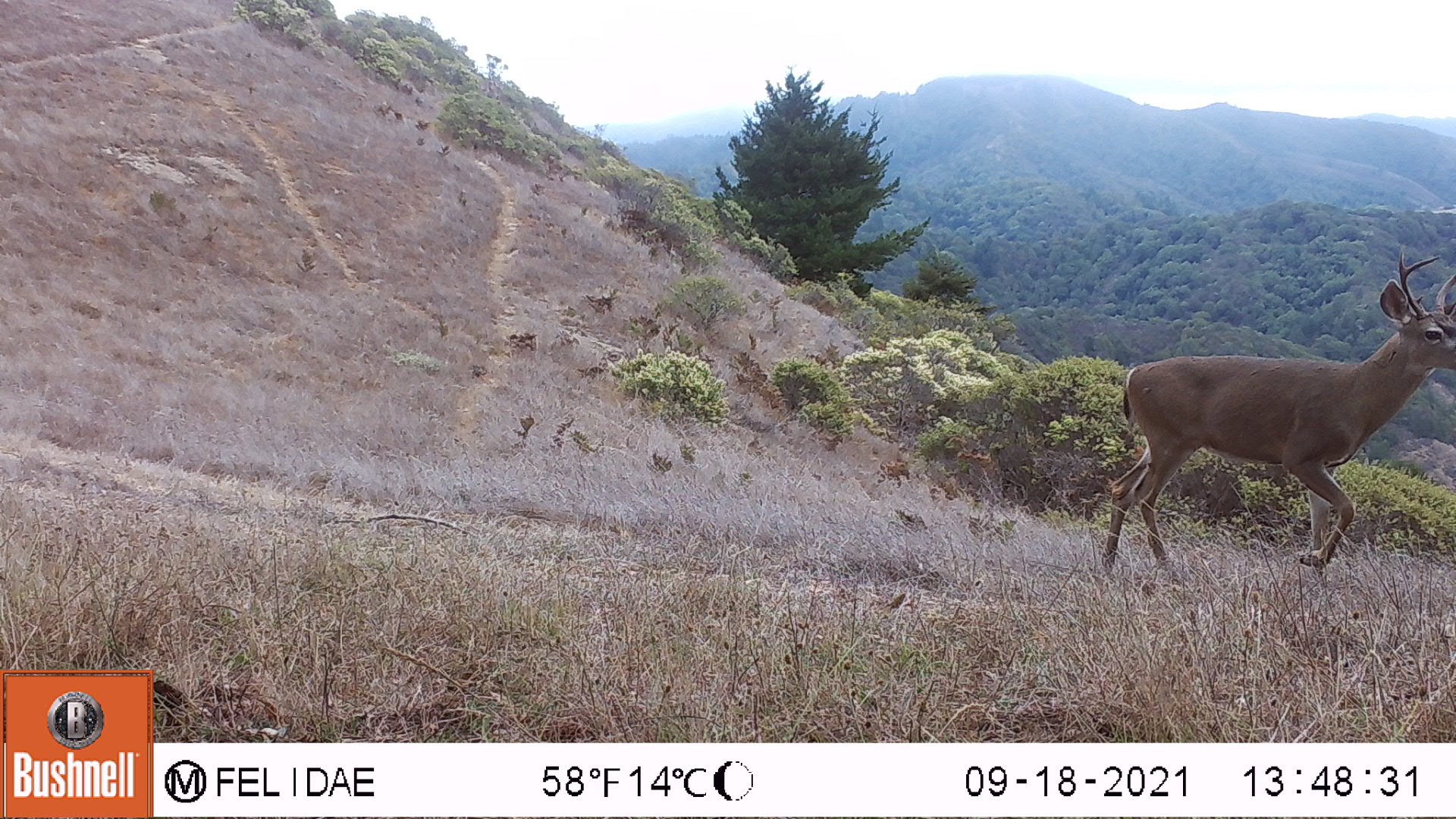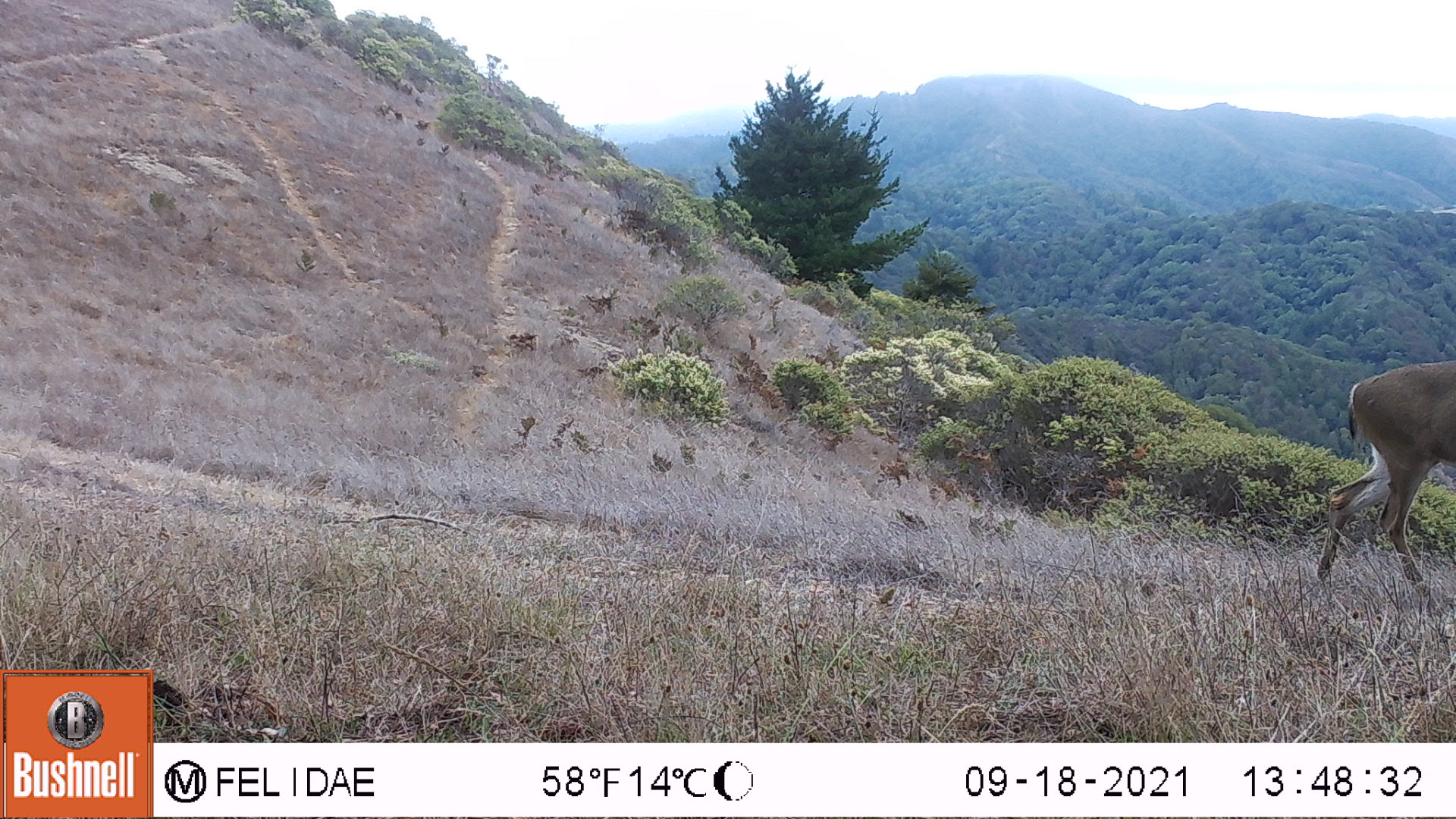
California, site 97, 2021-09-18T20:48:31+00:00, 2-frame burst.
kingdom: Animalia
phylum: Chordata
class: Mammalia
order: Artiodactyla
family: Cervidae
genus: Odocoileus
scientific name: Odocoileus hemionus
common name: mule deer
Mule deer (Odocoileus hemionus).